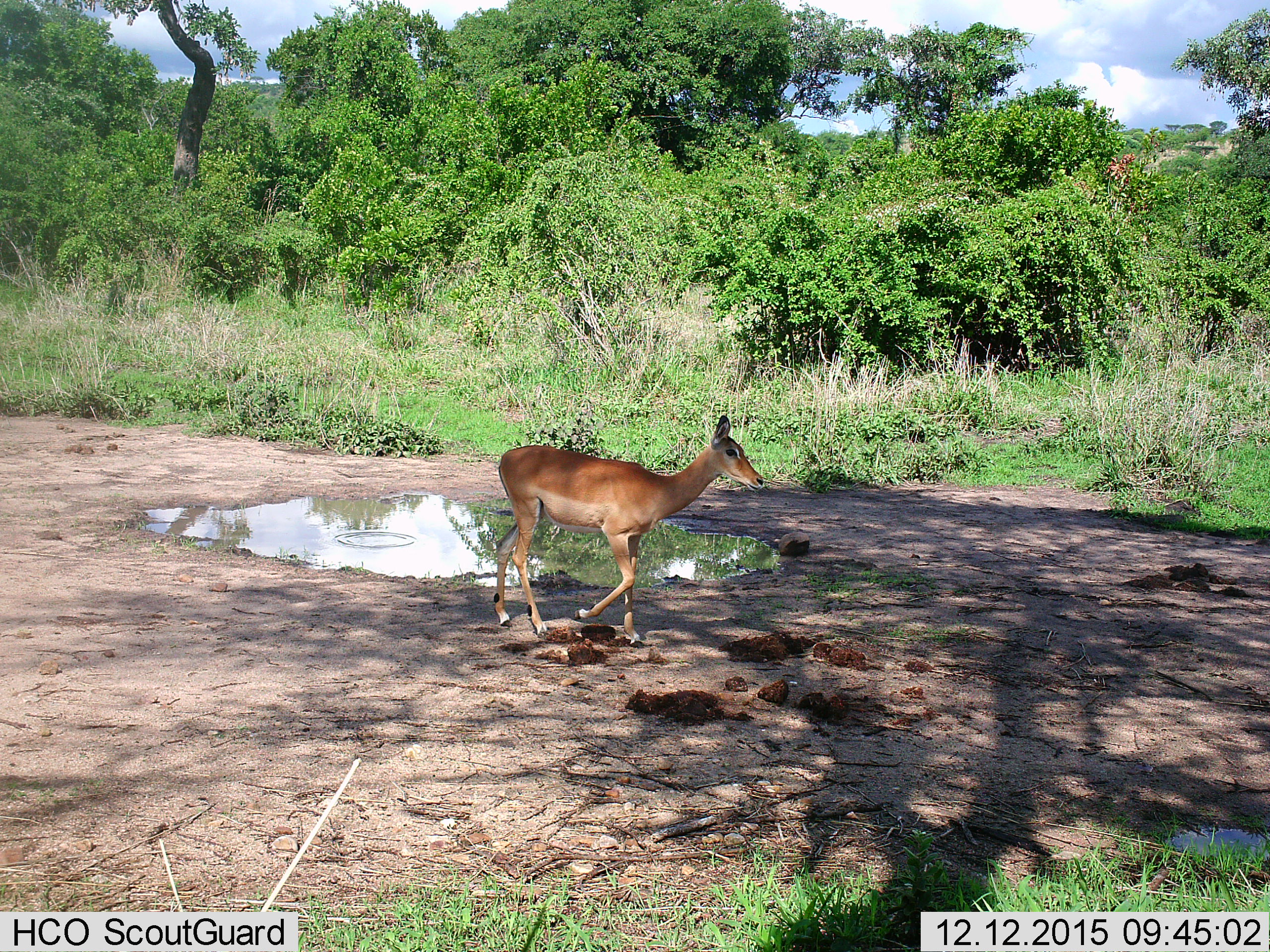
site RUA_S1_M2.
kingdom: Animalia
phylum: Chordata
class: Mammalia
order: Artiodactyla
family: Bovidae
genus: Aepyceros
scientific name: Aepyceros melampus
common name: impala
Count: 1.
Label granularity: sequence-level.